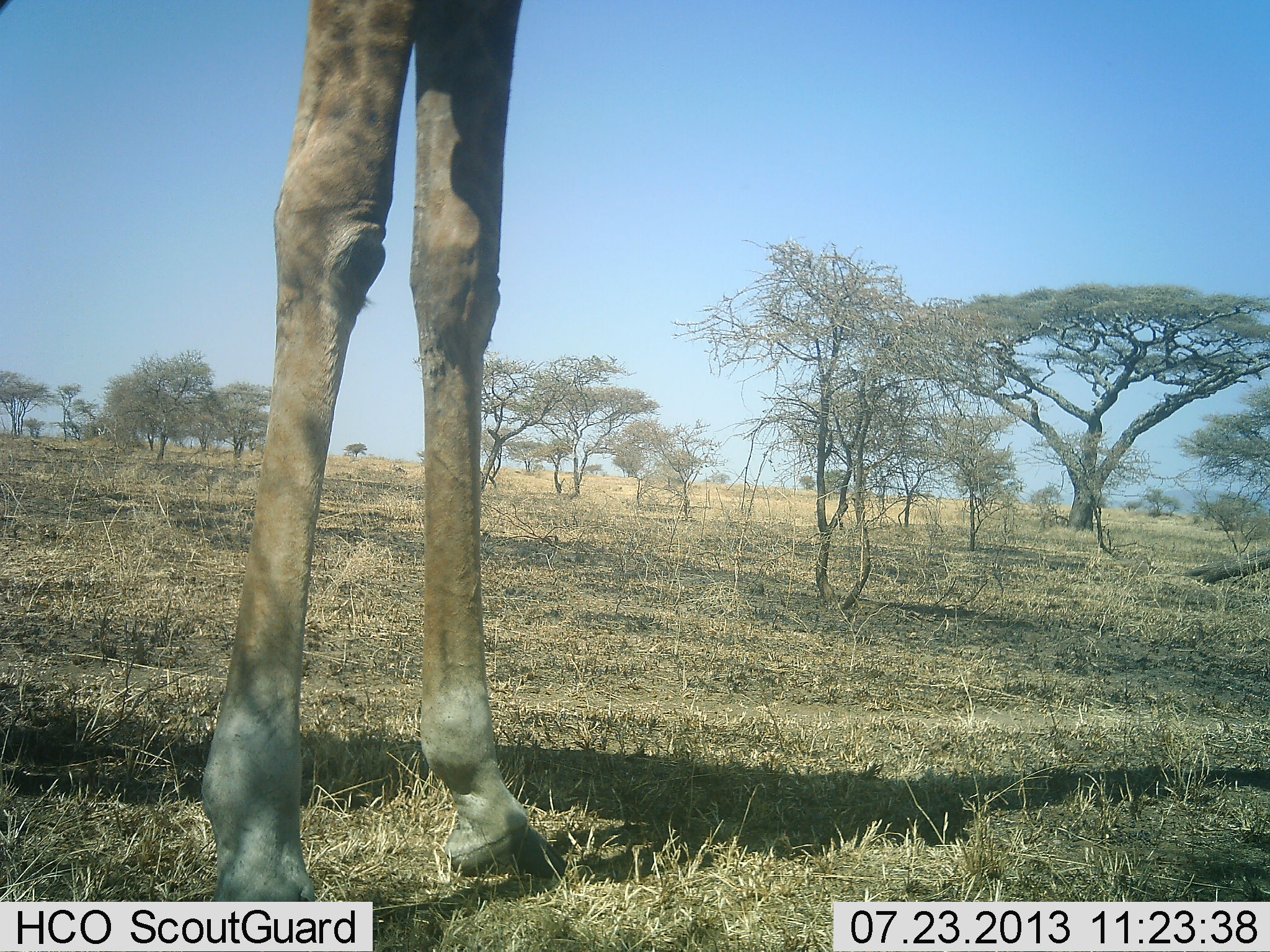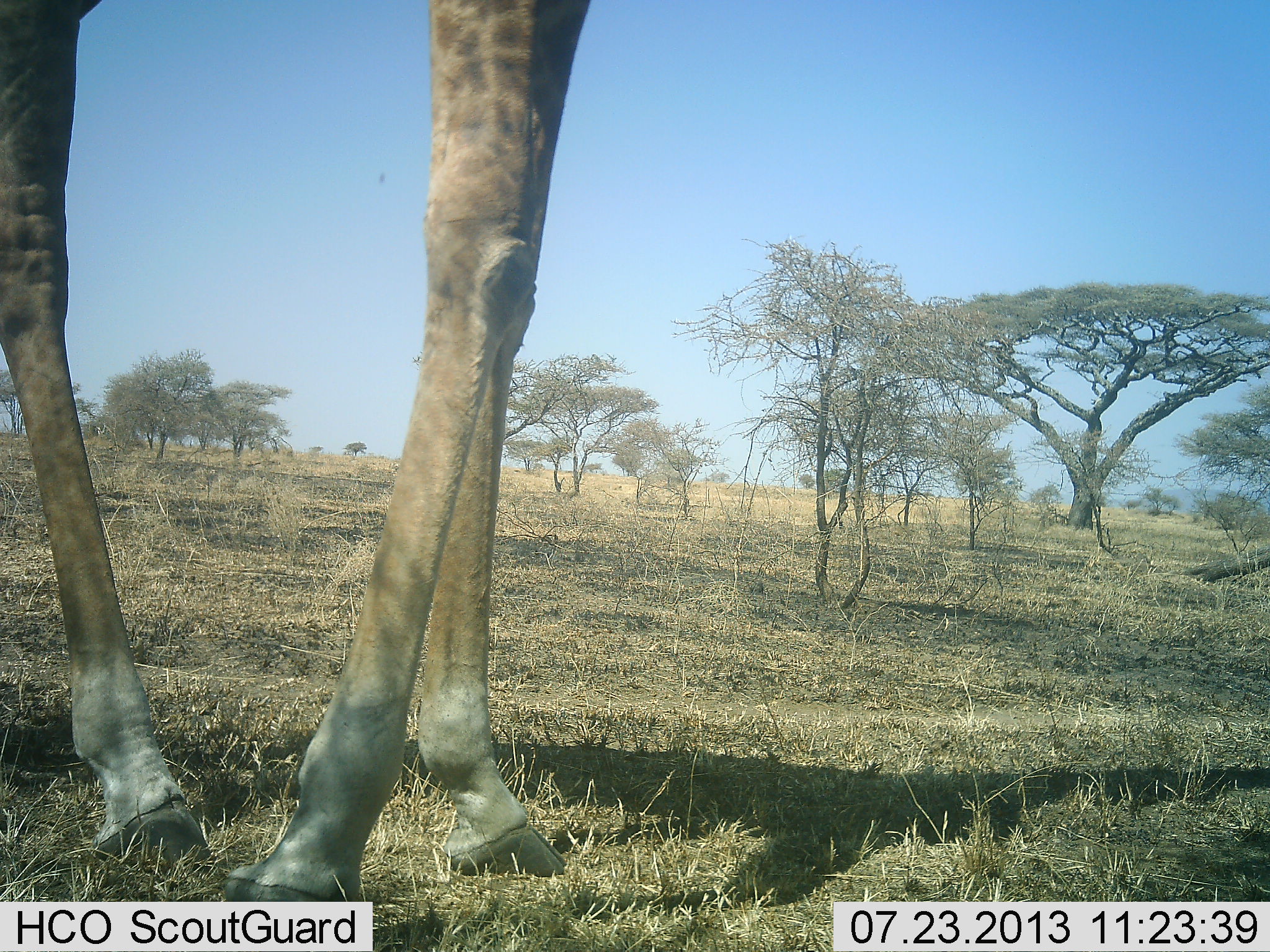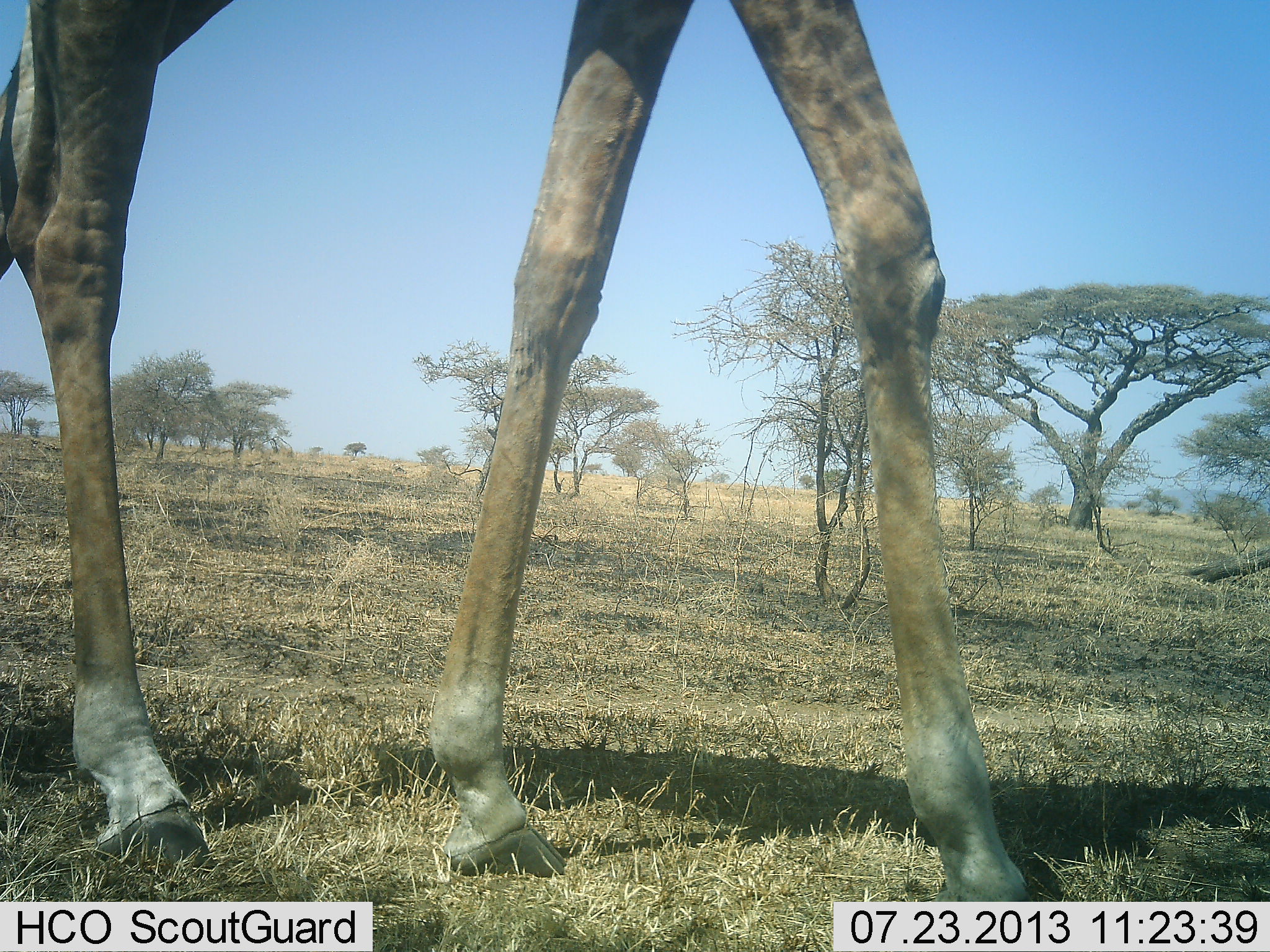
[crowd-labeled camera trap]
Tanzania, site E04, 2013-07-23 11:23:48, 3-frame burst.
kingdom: Animalia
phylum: Chordata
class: Mammalia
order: Artiodactyla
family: Giraffidae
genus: Giraffa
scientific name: Giraffa camelopardalis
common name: giraffe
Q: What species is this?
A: Giraffe (Giraffa camelopardalis).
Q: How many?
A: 1.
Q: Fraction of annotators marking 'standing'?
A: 29%.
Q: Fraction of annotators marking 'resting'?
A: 0%.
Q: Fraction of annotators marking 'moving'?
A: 74%.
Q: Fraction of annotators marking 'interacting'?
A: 0%.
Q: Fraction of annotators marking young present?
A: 0%.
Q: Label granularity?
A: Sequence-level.